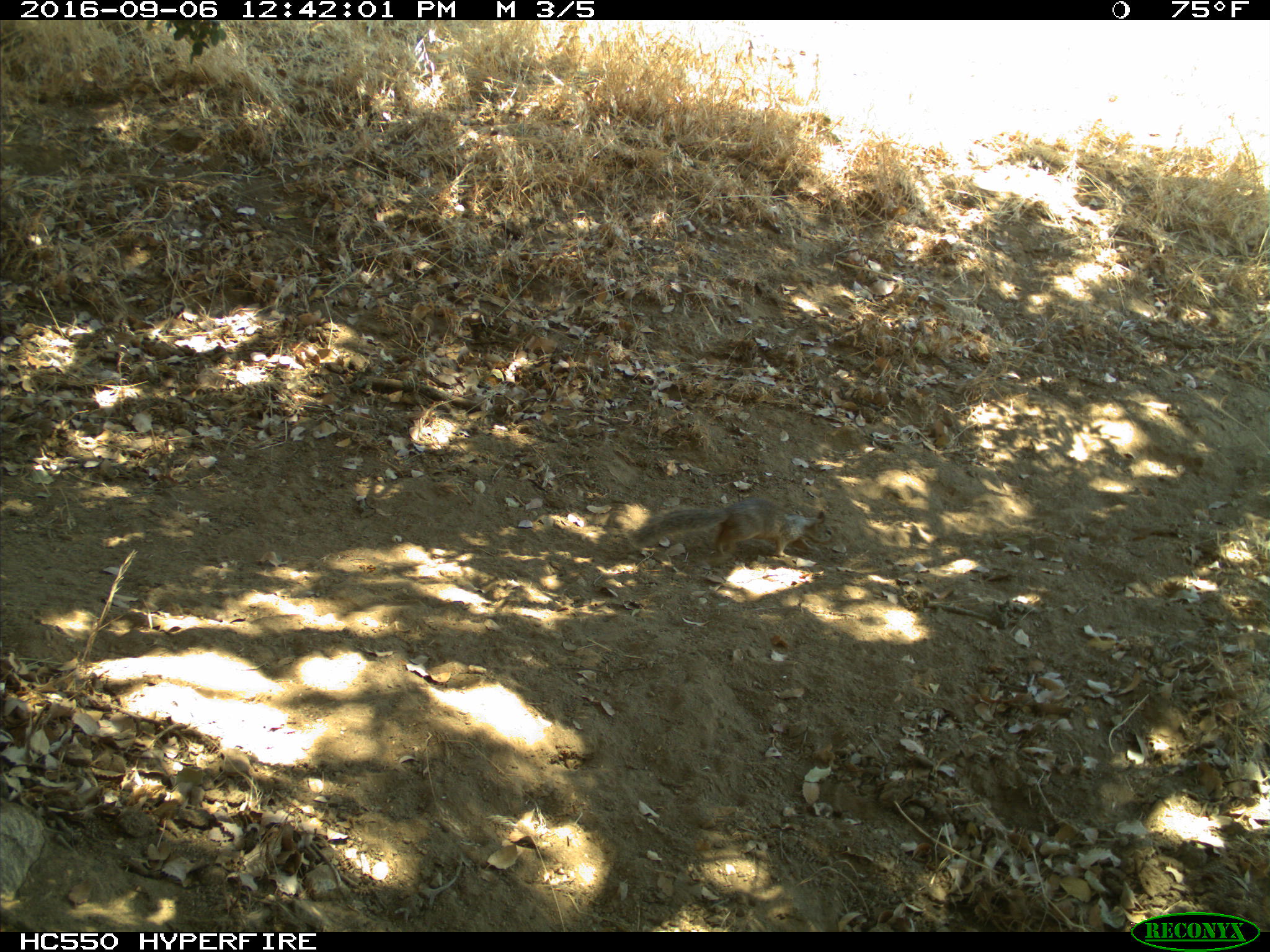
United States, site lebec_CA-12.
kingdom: Animalia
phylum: Chordata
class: Mammalia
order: Rodentia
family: Sciuridae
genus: Otospermophilus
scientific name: Otospermophilus beecheyi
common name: california ground squirrel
Otospermophilus beecheyi (california ground squirrel).